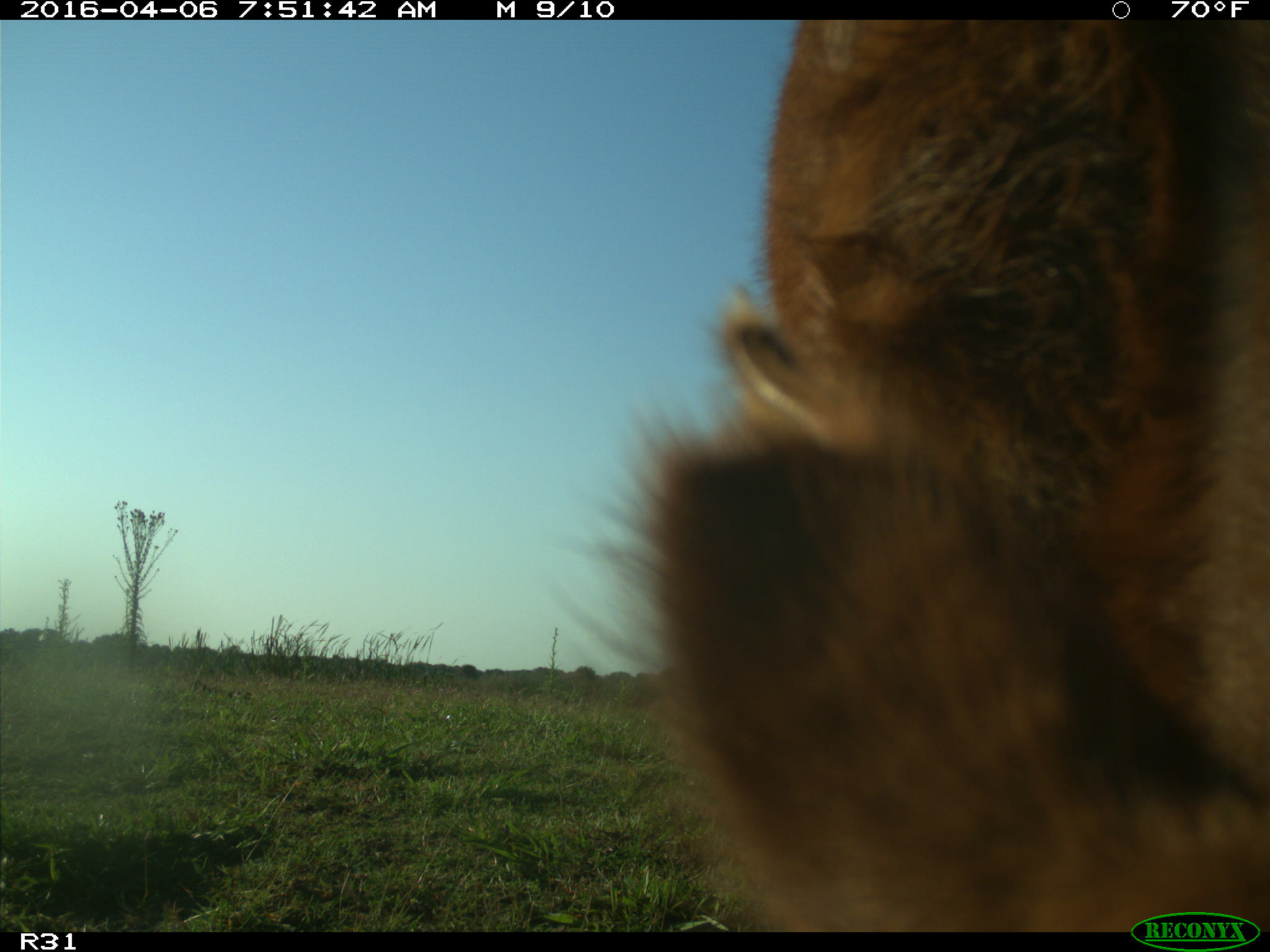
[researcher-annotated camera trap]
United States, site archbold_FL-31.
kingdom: Animalia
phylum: Chordata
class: Mammalia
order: Artiodactyla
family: Bovidae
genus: Bos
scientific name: Bos taurus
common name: domestic cow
Bos taurus (domestic cow).